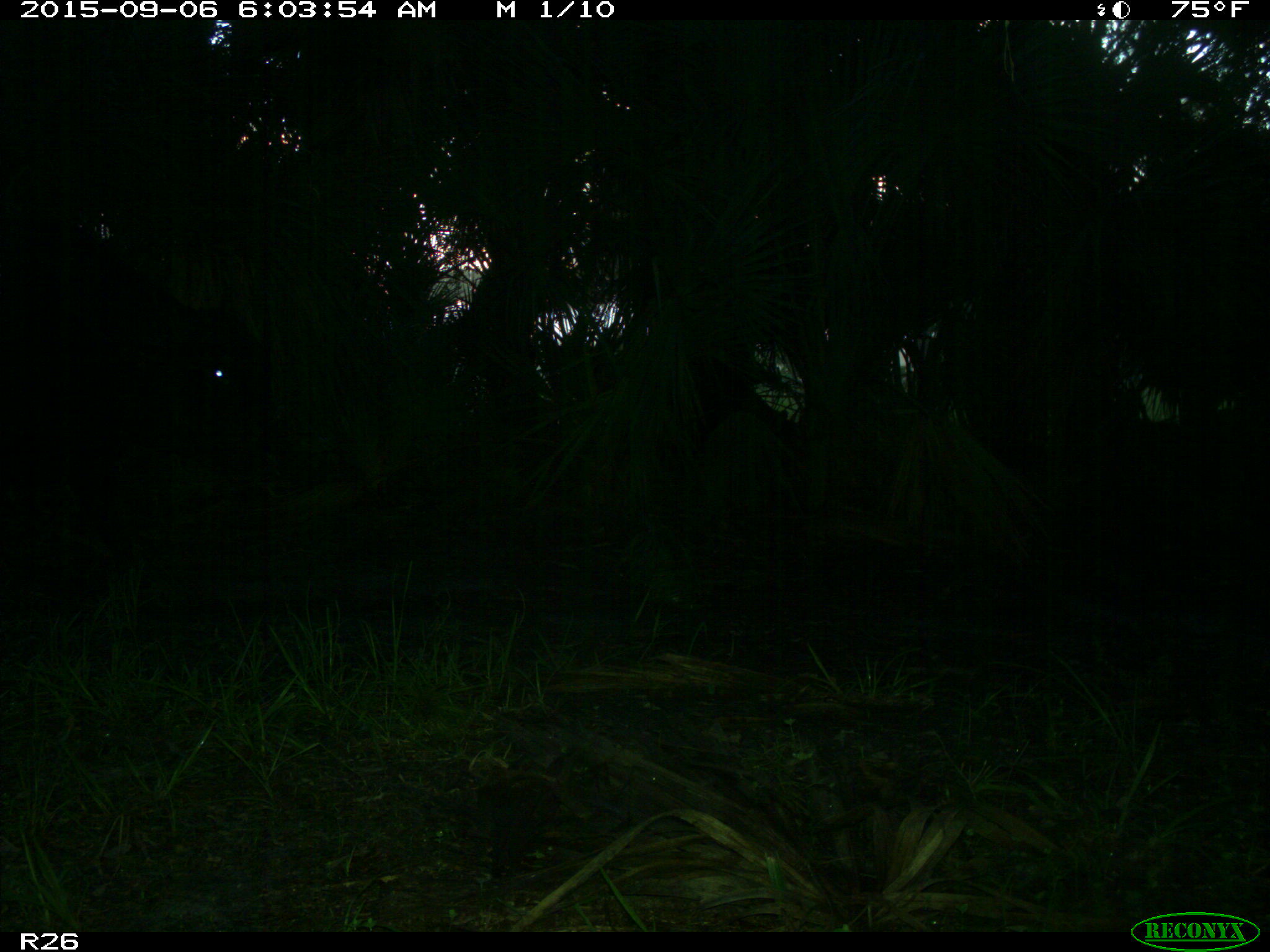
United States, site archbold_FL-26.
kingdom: Animalia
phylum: Chordata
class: Mammalia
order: Artiodactyla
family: Bovidae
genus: Bos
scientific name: Bos taurus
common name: domestic cow